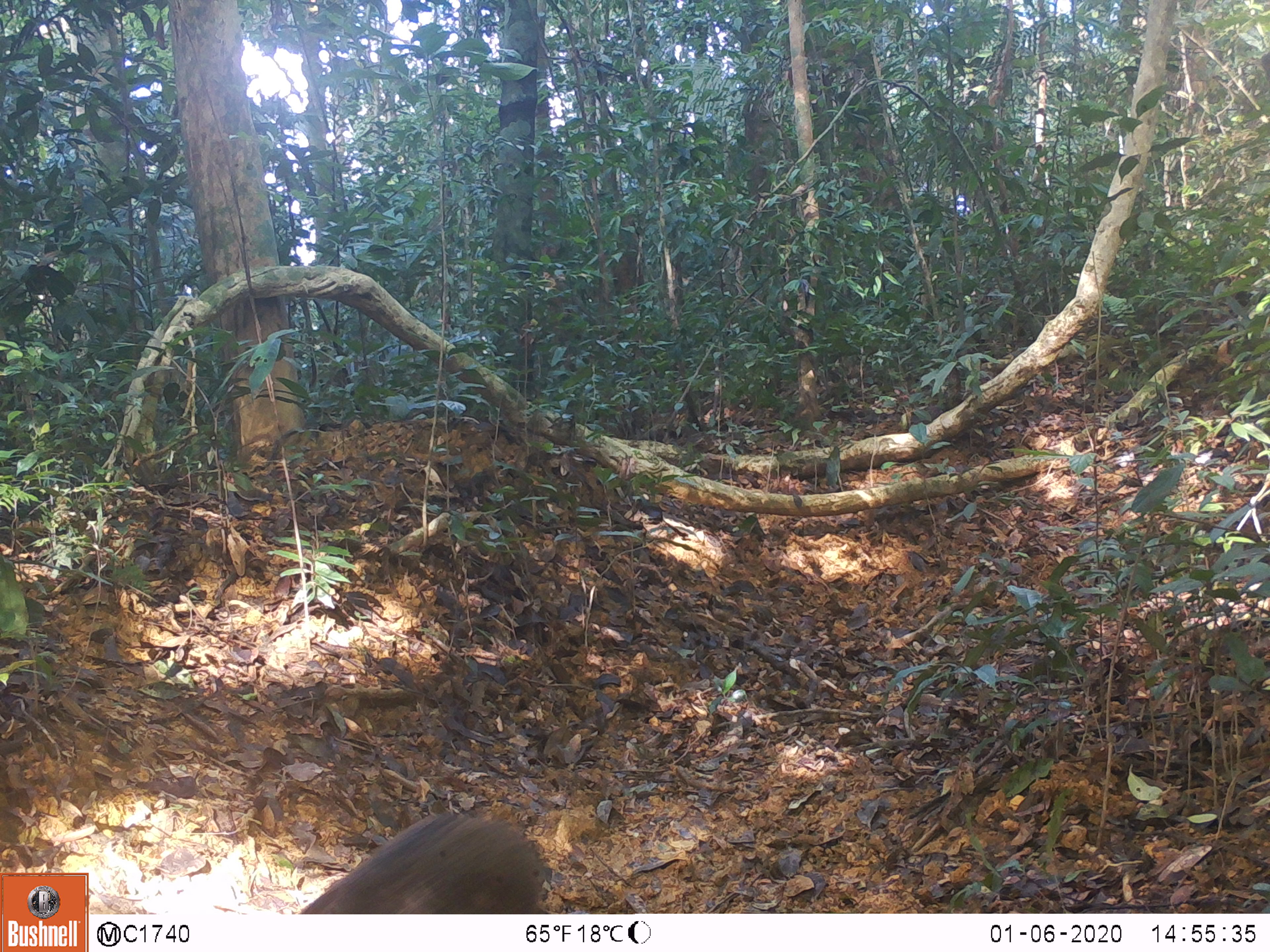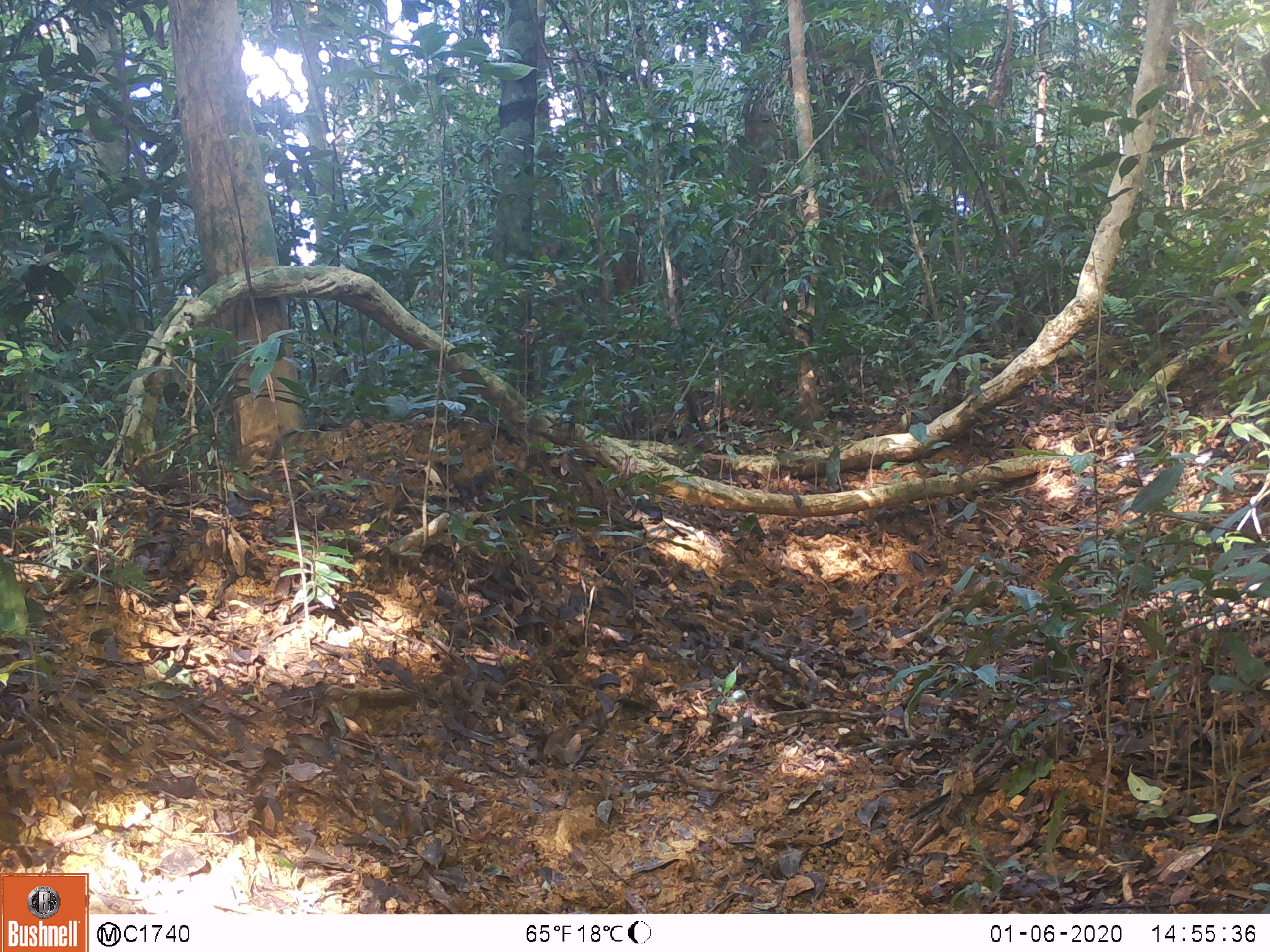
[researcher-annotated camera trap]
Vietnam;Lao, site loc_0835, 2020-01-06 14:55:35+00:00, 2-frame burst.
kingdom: Animalia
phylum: Chordata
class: Mammalia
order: Artiodactyla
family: Suidae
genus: Sus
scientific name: Sus scrofa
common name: eurasian wild pig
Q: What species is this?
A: Eurasian wild pig (Sus scrofa).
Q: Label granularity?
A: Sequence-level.